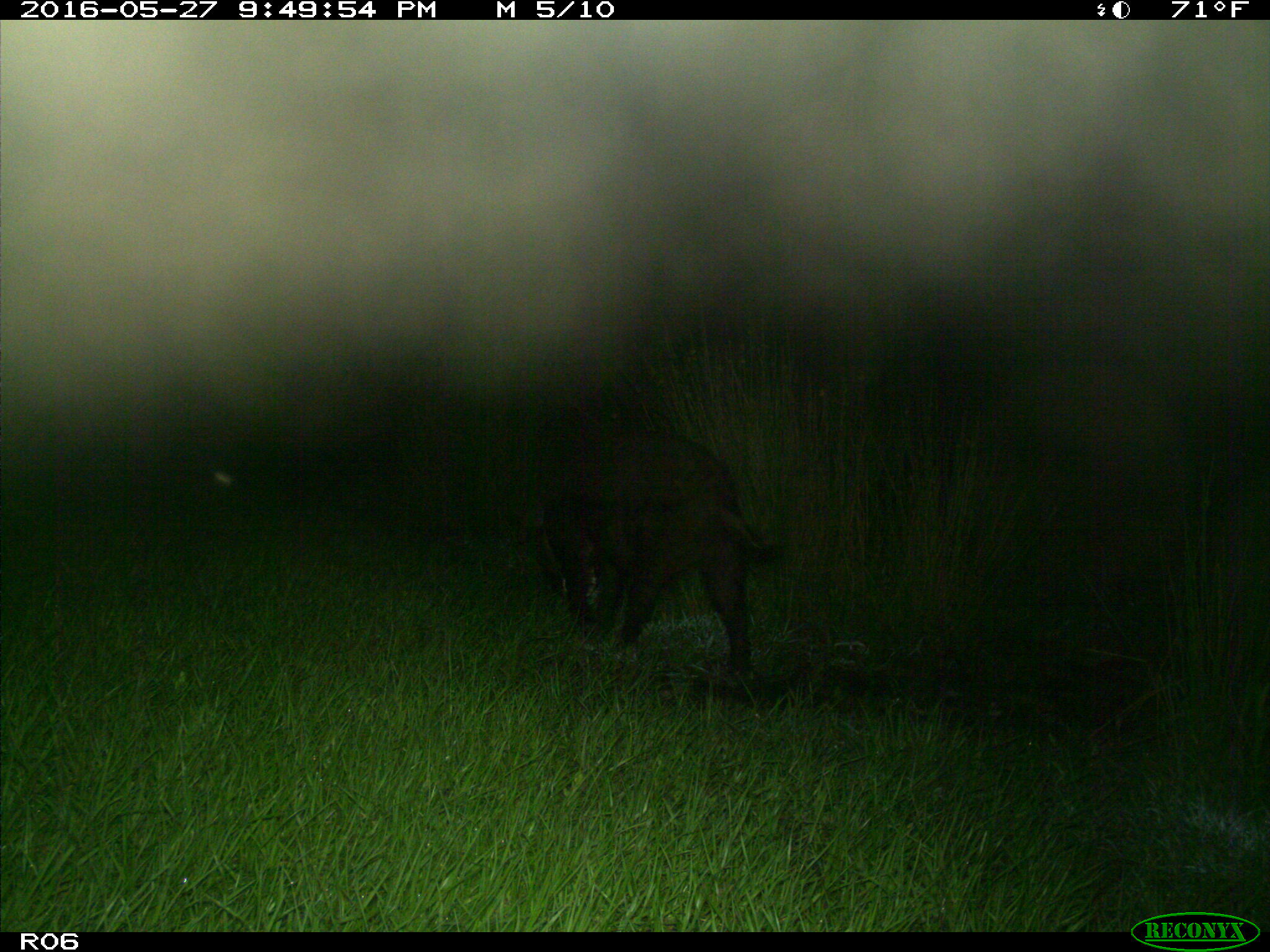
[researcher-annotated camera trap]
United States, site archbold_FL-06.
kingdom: Animalia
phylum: Chordata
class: Mammalia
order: Artiodactyla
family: Suidae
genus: Sus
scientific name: Sus scrofa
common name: wild boar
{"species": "Sus scrofa (wild boar)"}